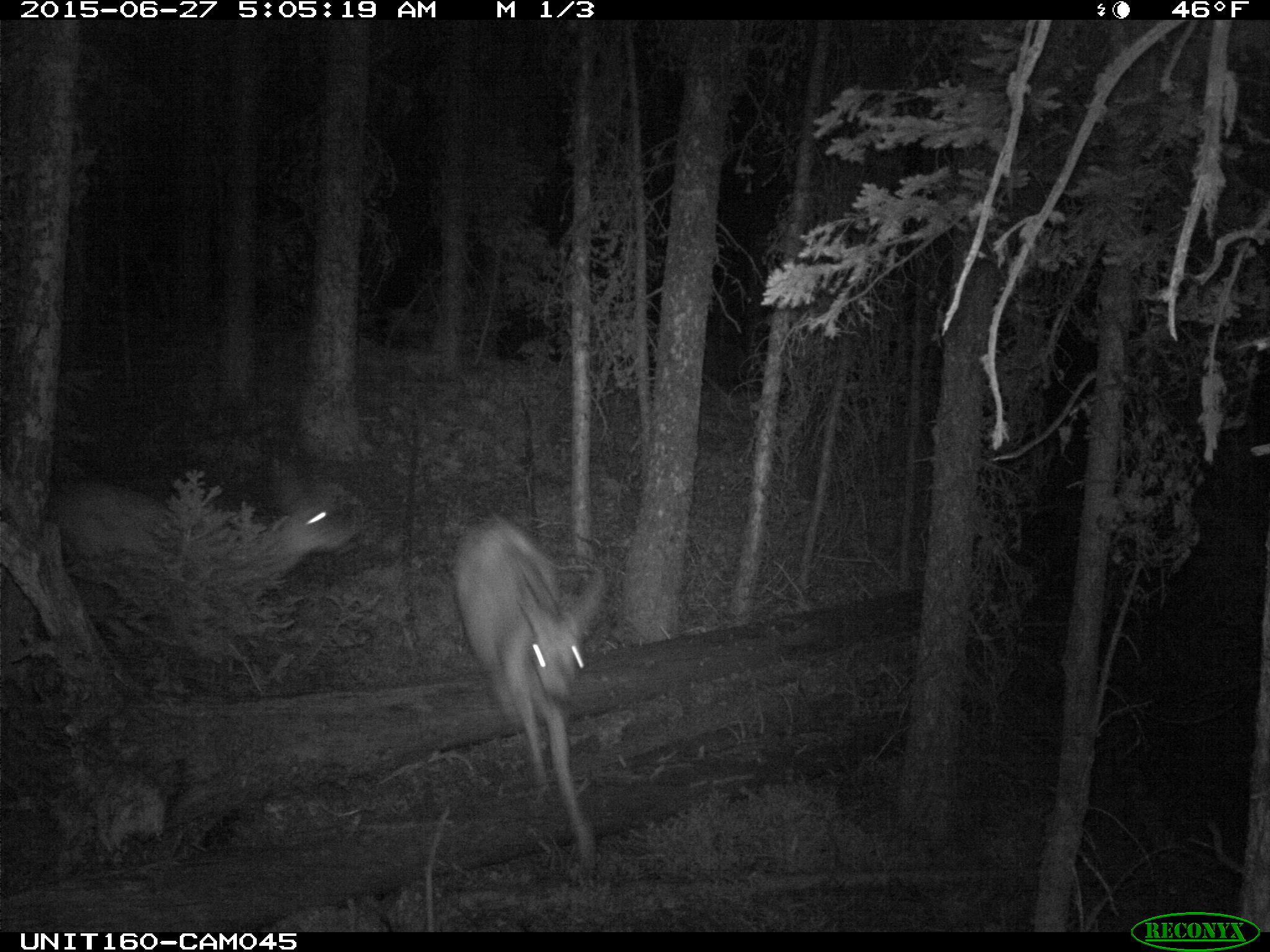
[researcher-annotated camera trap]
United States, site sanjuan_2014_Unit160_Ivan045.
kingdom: Animalia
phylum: Chordata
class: Mammalia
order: Artiodactyla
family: Cervidae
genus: Odocoileus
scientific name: Odocoileus hemionus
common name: mule deer